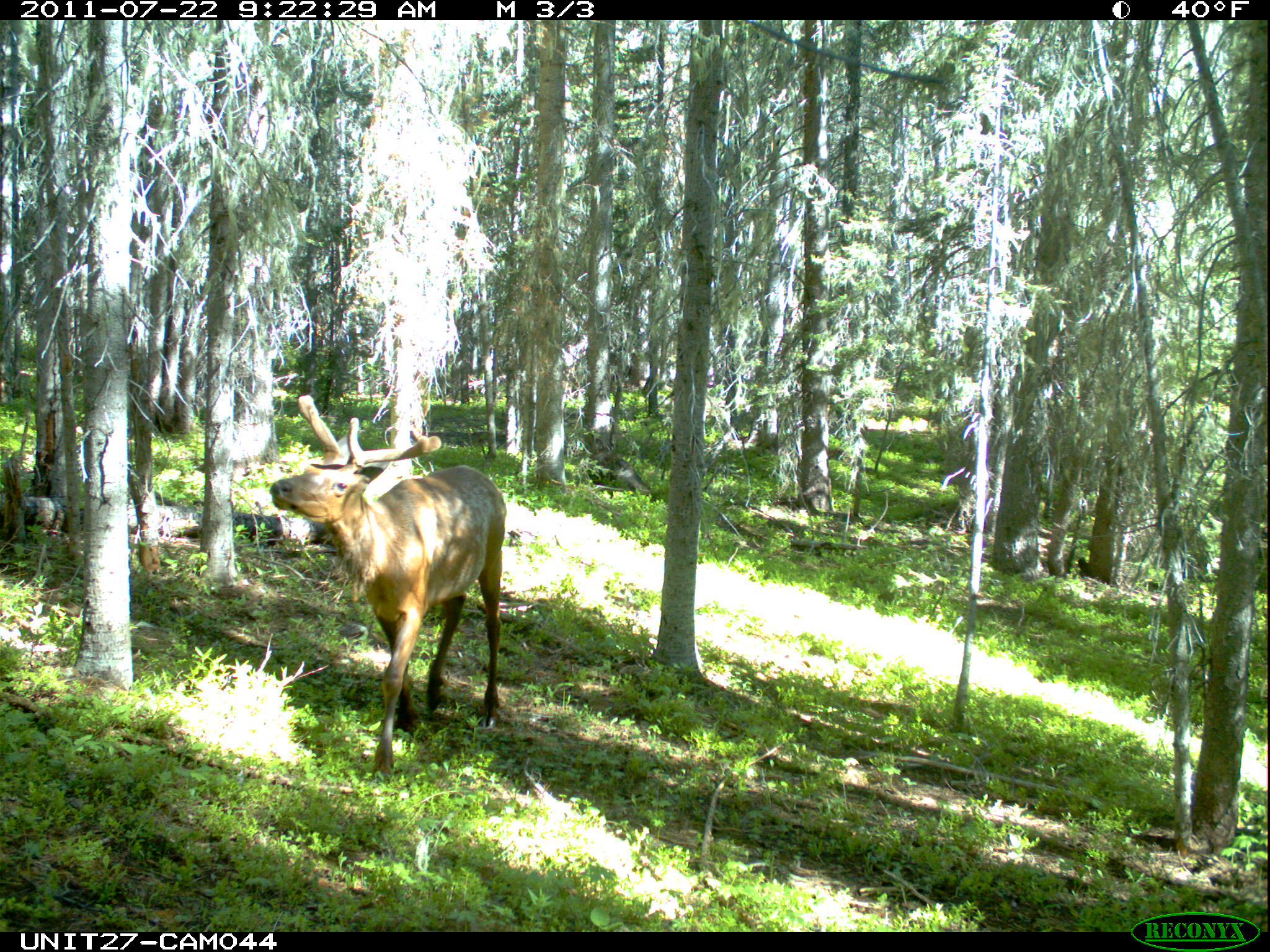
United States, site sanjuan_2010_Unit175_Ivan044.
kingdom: Animalia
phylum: Chordata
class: Mammalia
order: Artiodactyla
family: Cervidae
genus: Cervus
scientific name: Cervus elaphus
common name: red deer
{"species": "Cervus elaphus (red deer)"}